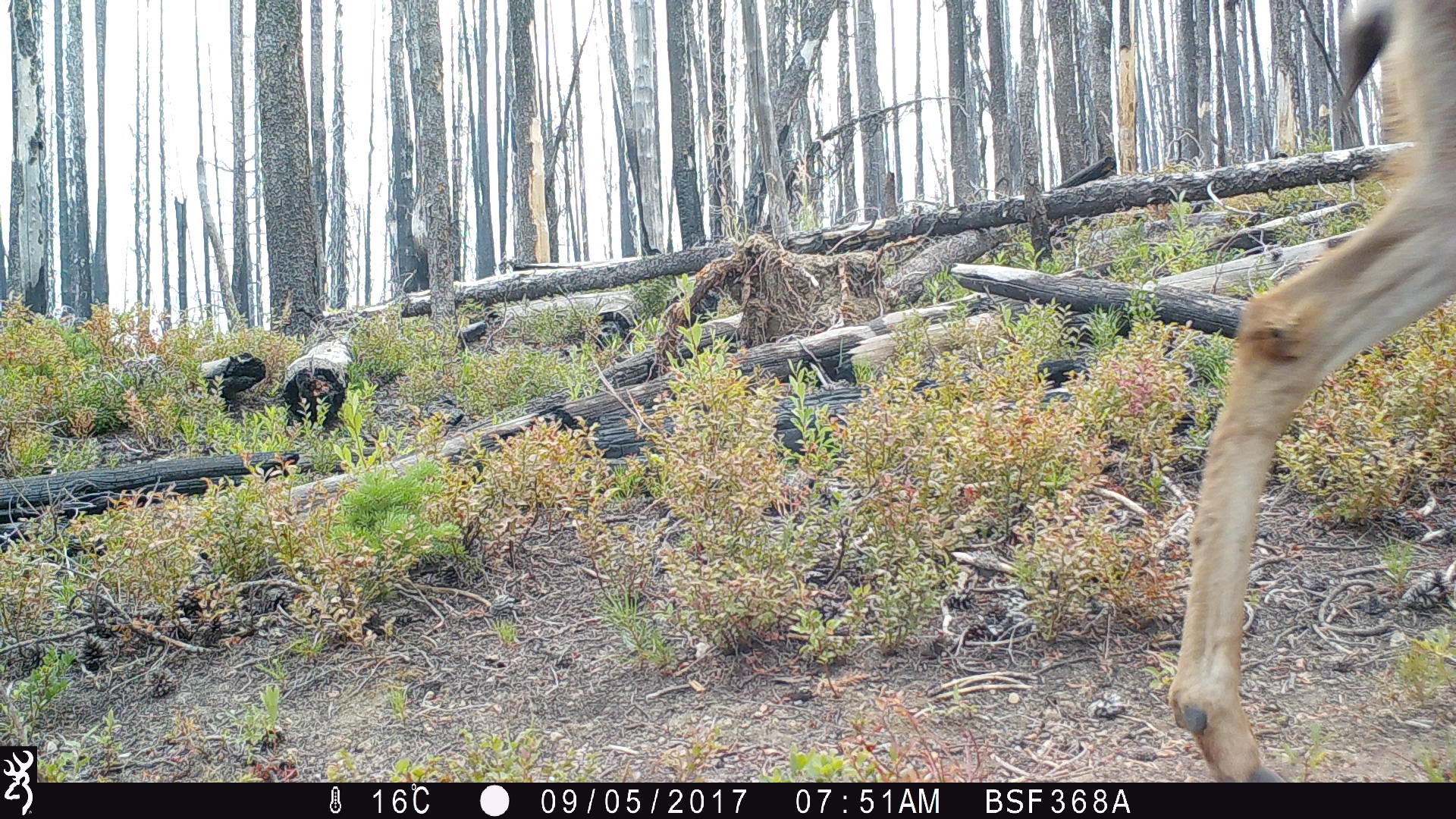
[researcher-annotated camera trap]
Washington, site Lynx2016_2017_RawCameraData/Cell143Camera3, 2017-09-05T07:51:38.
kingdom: Animalia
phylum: Chordata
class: Mammalia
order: Artiodactyla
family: Cervidae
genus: Odocoileus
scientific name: Odocoileus hemionus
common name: mule deer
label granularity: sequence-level